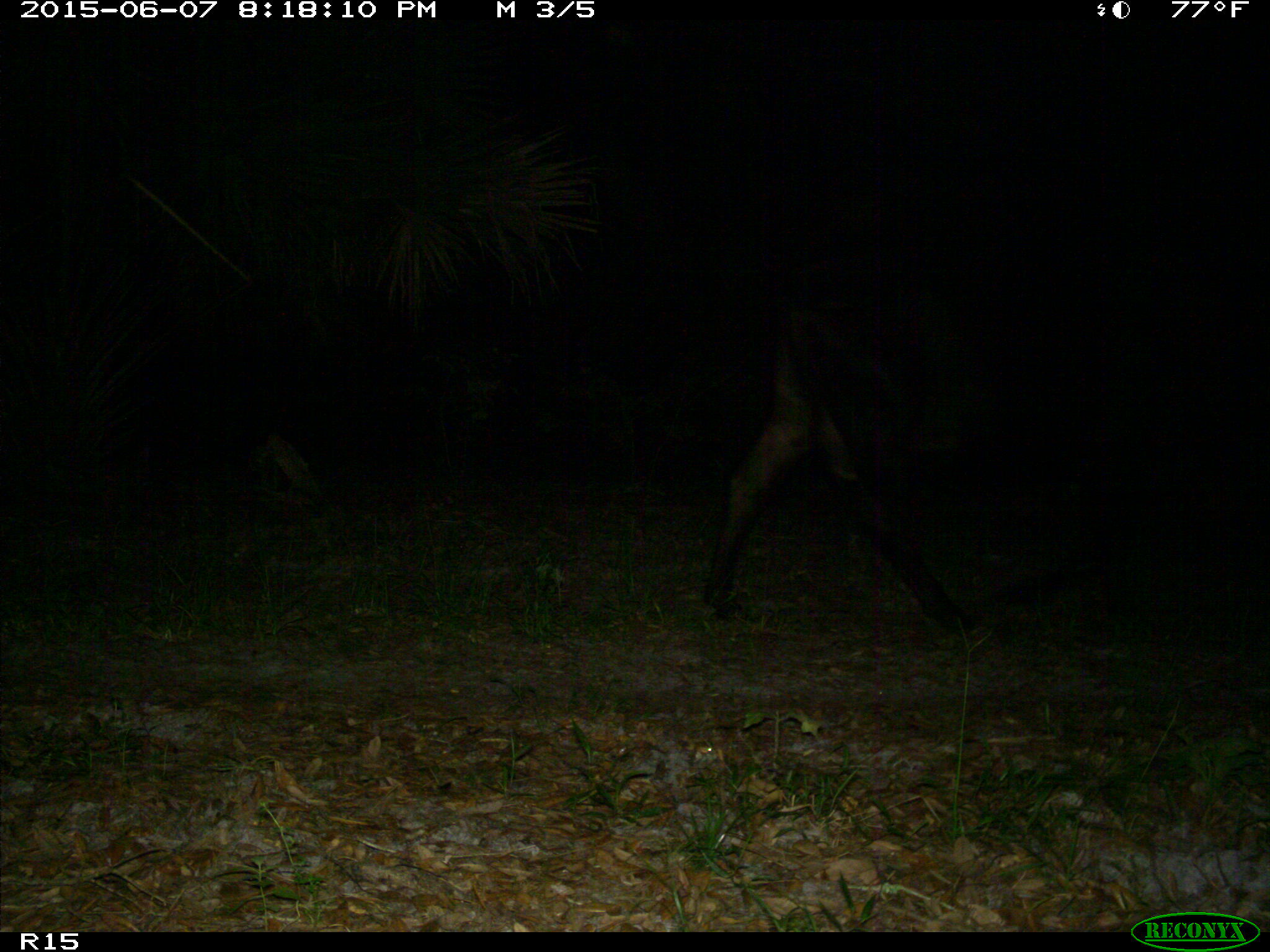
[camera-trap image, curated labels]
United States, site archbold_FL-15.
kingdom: Animalia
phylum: Chordata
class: Mammalia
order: Artiodactyla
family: Bovidae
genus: Bos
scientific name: Bos taurus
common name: domestic cow